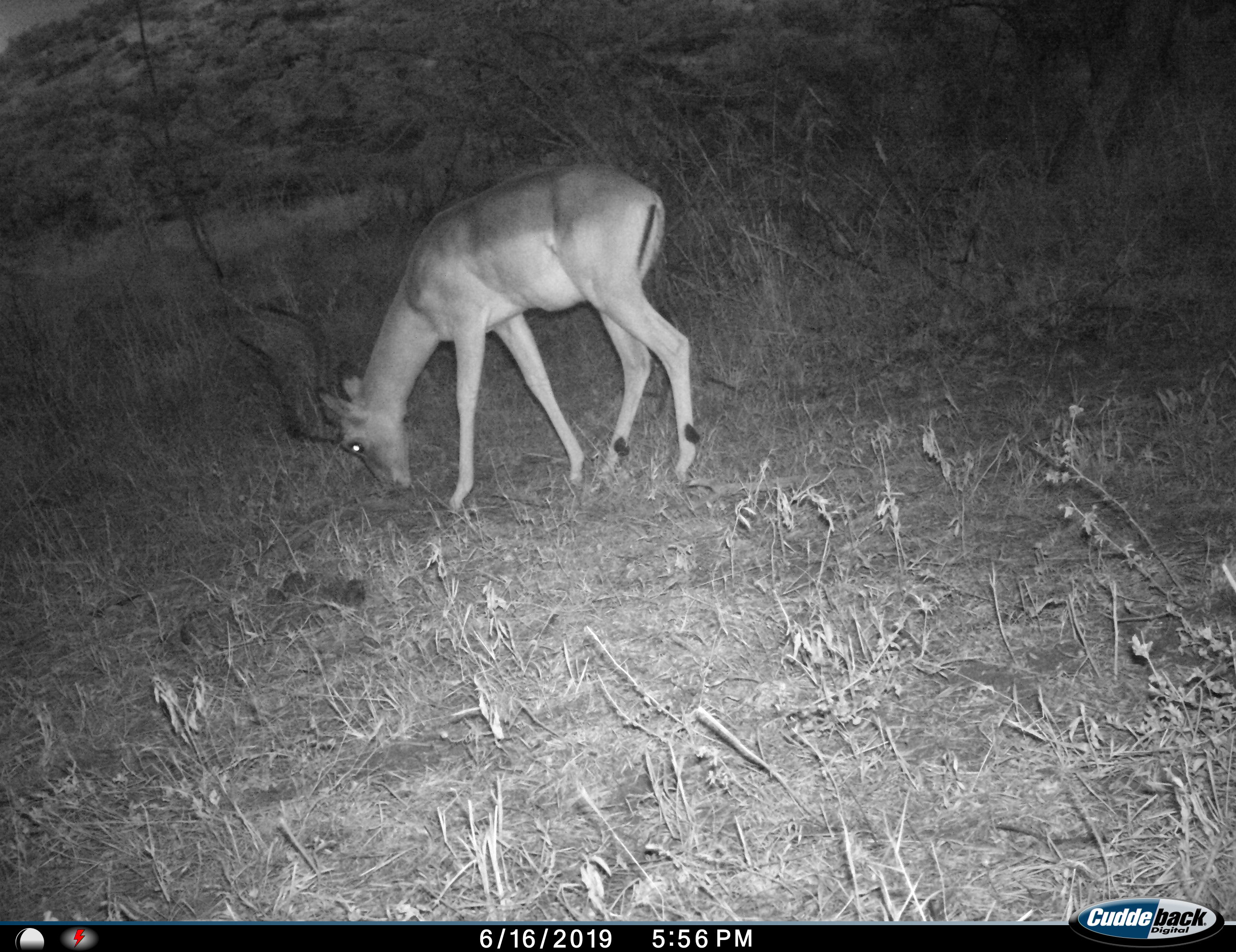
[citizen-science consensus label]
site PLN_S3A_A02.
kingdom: Animalia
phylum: Chordata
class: Mammalia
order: Artiodactyla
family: Bovidae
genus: Aepyceros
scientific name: Aepyceros melampus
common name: impala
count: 1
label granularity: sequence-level